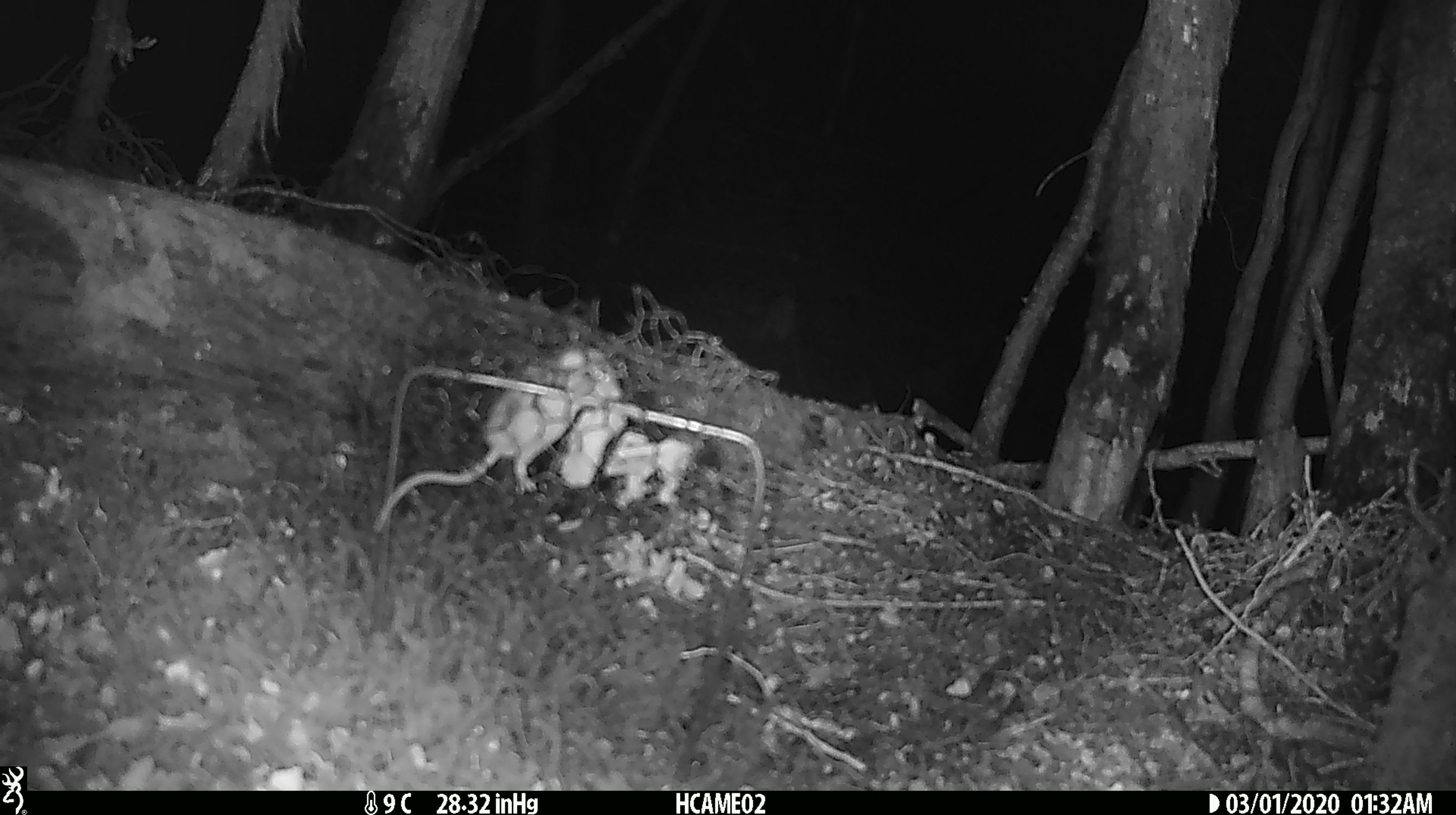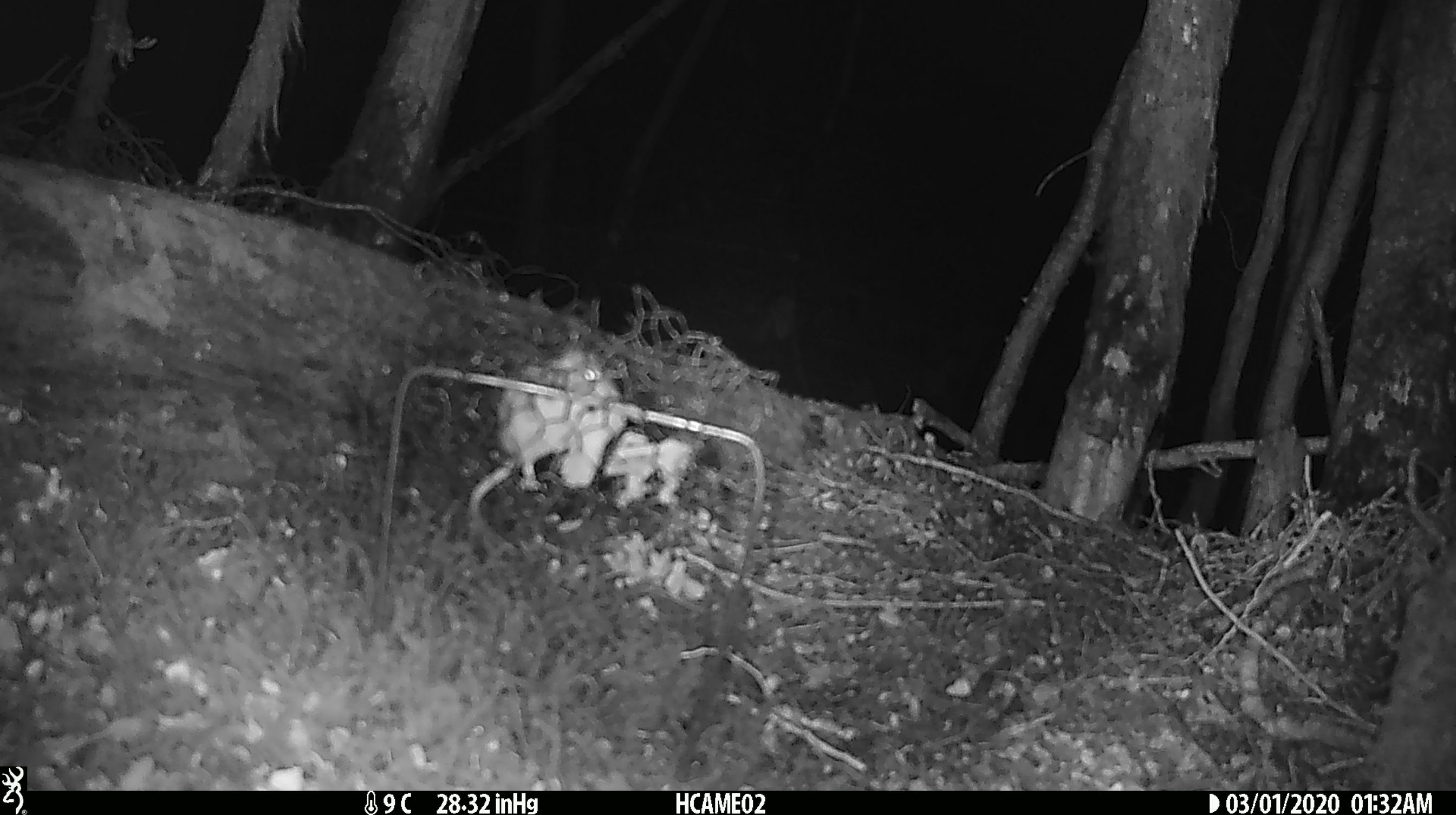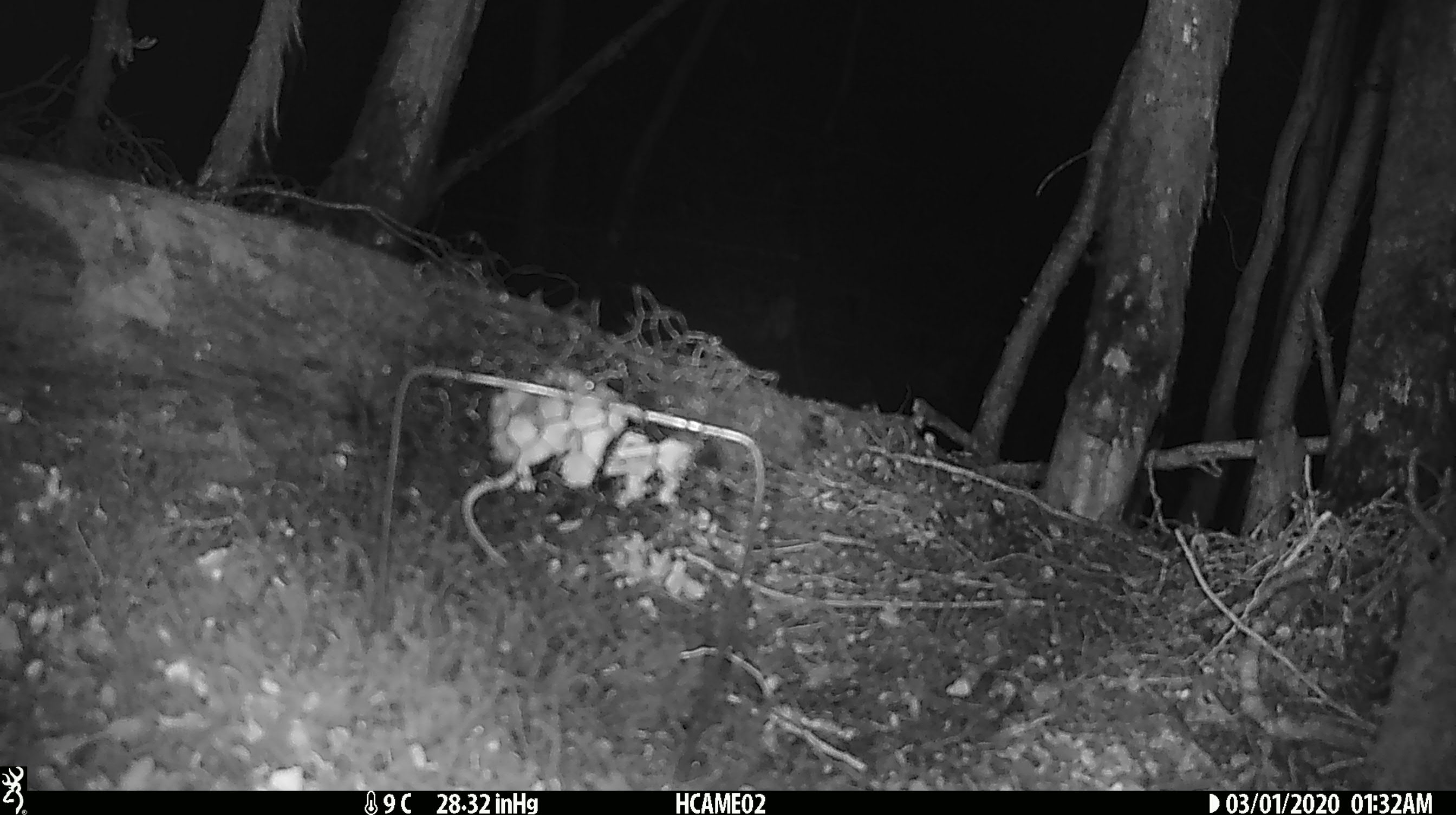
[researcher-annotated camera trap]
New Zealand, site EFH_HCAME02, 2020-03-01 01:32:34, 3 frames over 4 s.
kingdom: Animalia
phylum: Chordata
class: Mammalia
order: Rodentia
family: Muridae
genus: Mus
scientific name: Mus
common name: mouse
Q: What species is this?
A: Mouse (Mus).